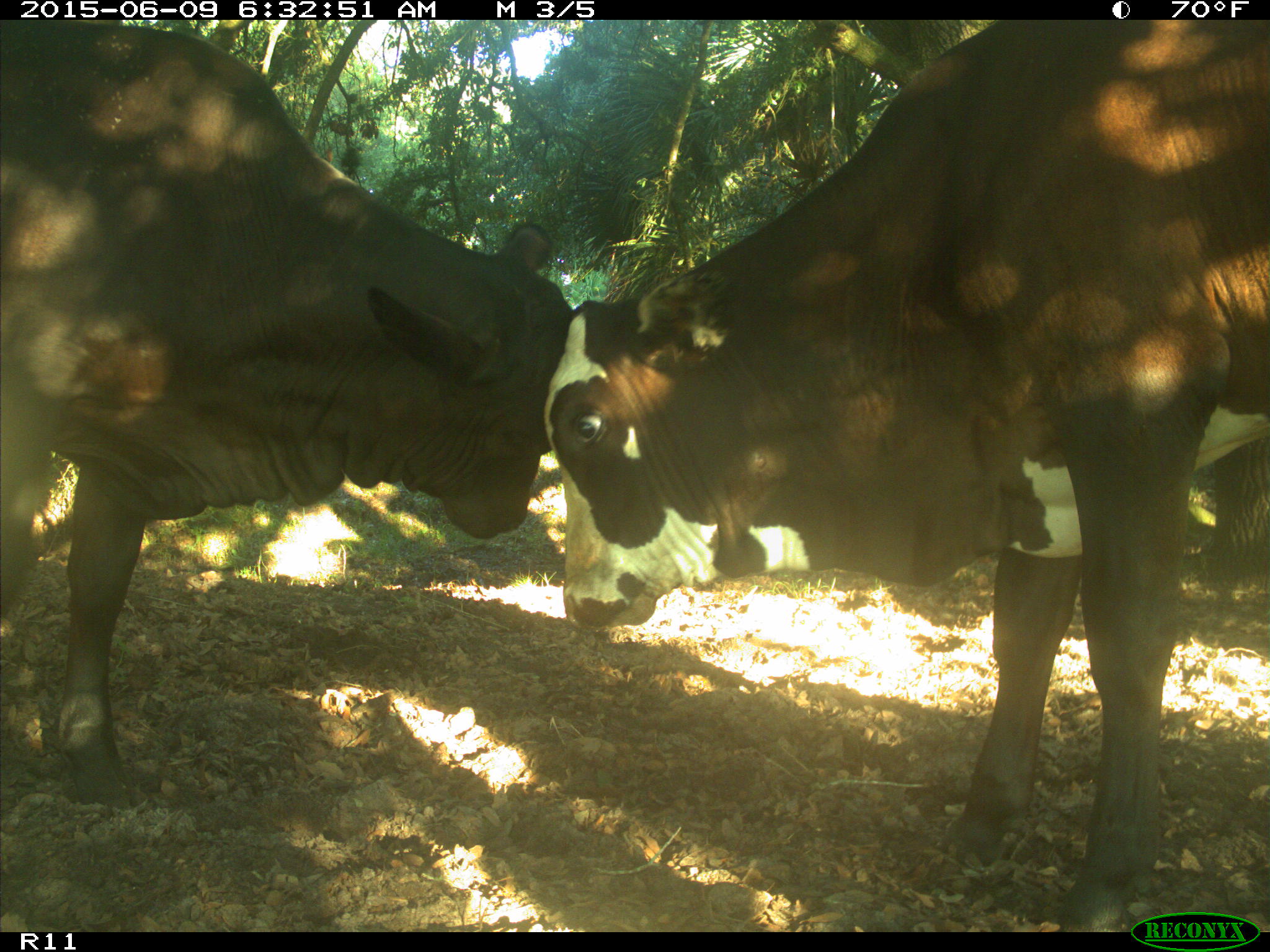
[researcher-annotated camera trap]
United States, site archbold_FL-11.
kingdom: Animalia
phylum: Chordata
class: Mammalia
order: Artiodactyla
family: Bovidae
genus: Bos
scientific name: Bos taurus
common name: domestic cow